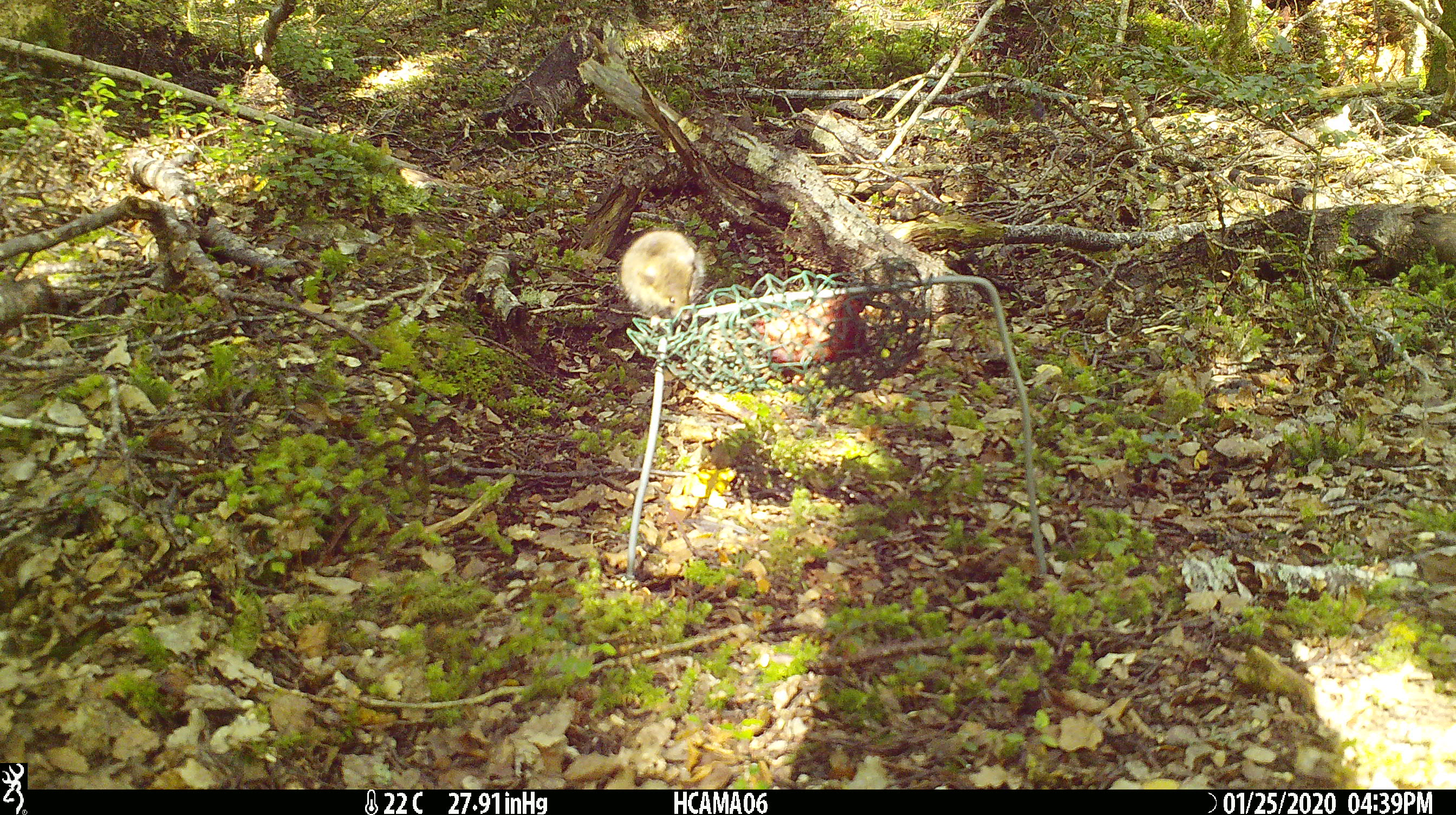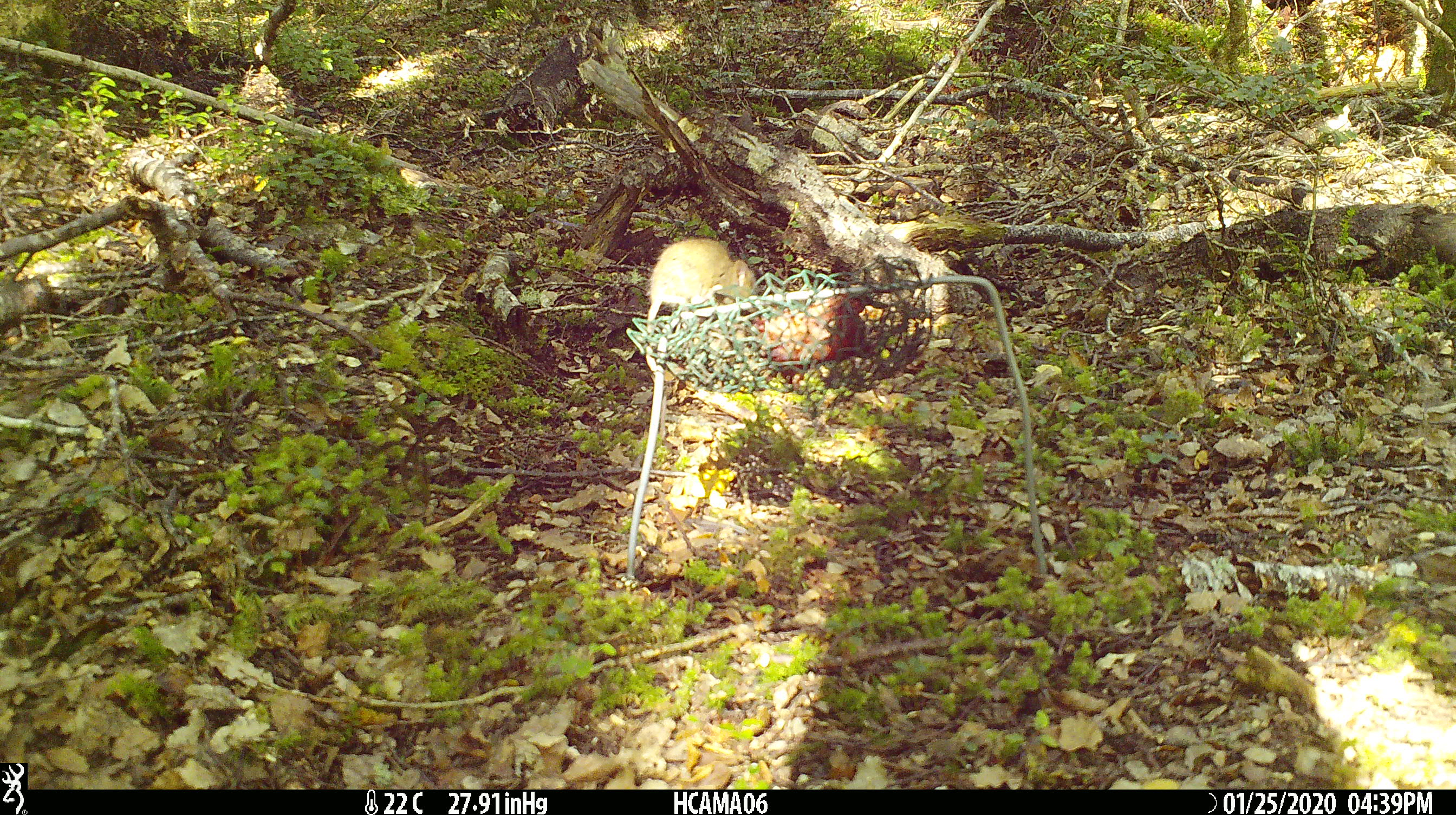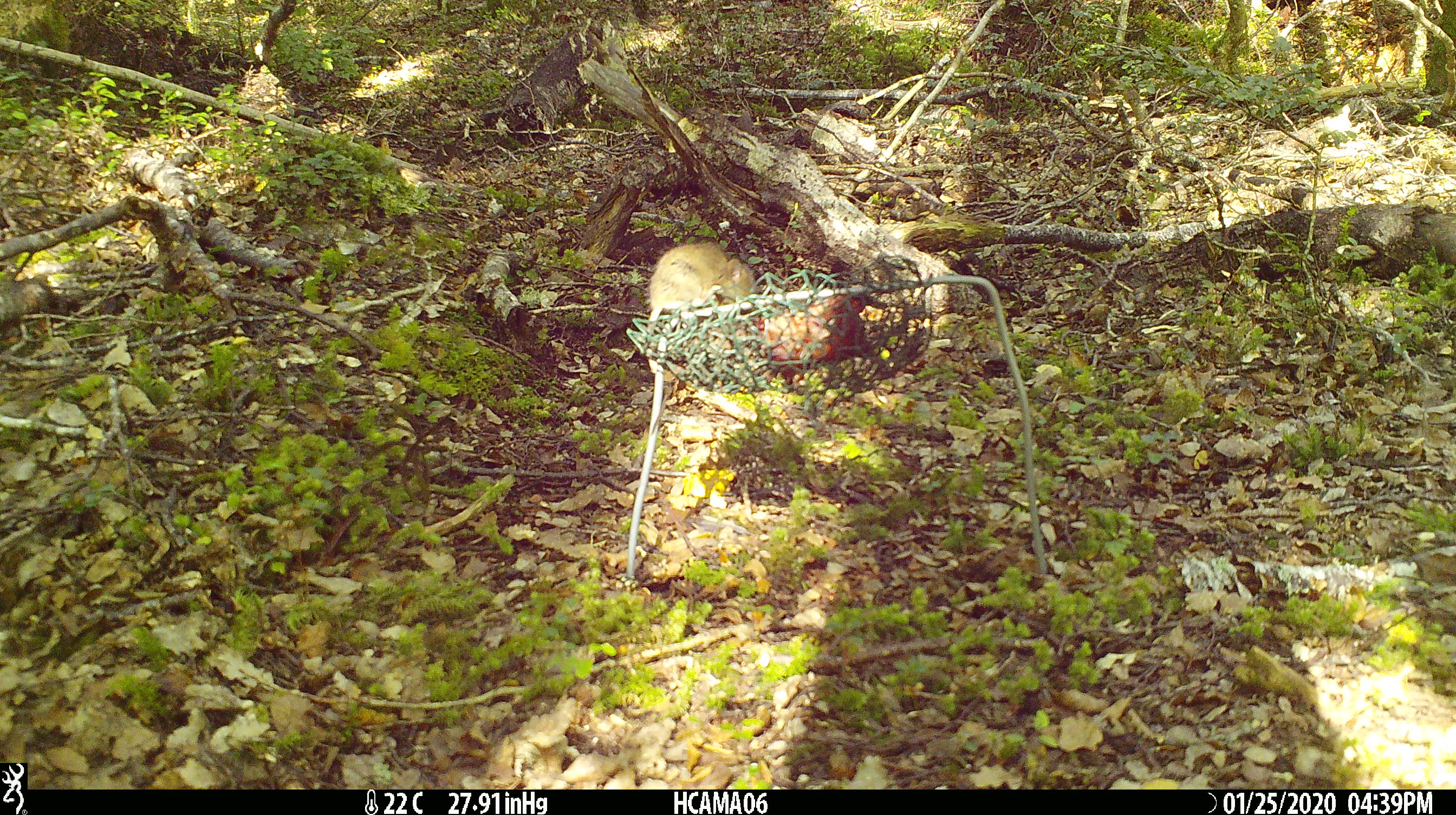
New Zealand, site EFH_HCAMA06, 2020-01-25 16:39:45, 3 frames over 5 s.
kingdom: Animalia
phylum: Chordata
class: Mammalia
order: Rodentia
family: Muridae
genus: Mus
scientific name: Mus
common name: mouse